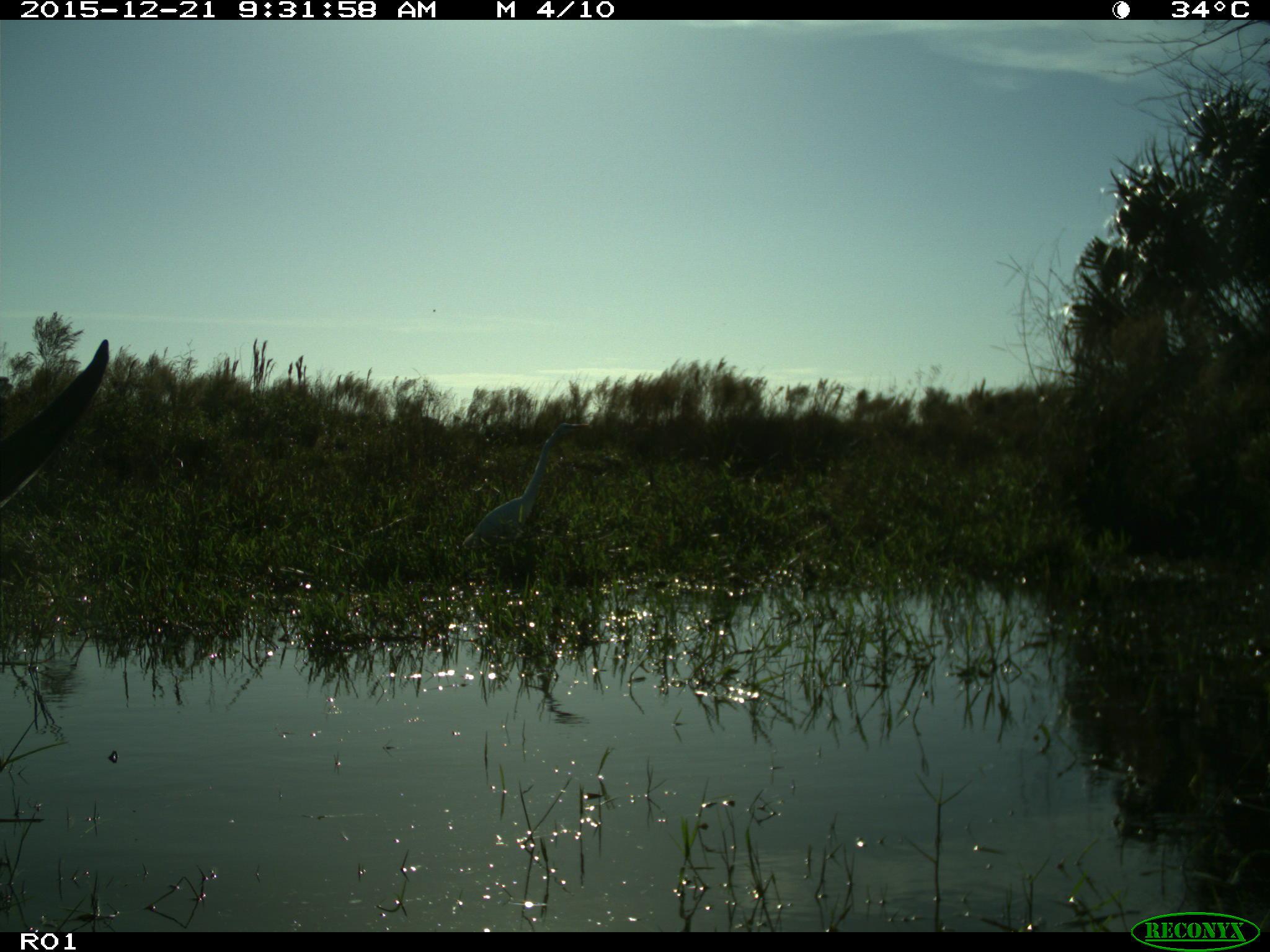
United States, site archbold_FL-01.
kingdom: Animalia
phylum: Chordata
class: Mammalia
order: Artiodactyla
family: Bovidae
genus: Bos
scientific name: Bos taurus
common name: domestic cow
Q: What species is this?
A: Bos taurus (domestic cow).